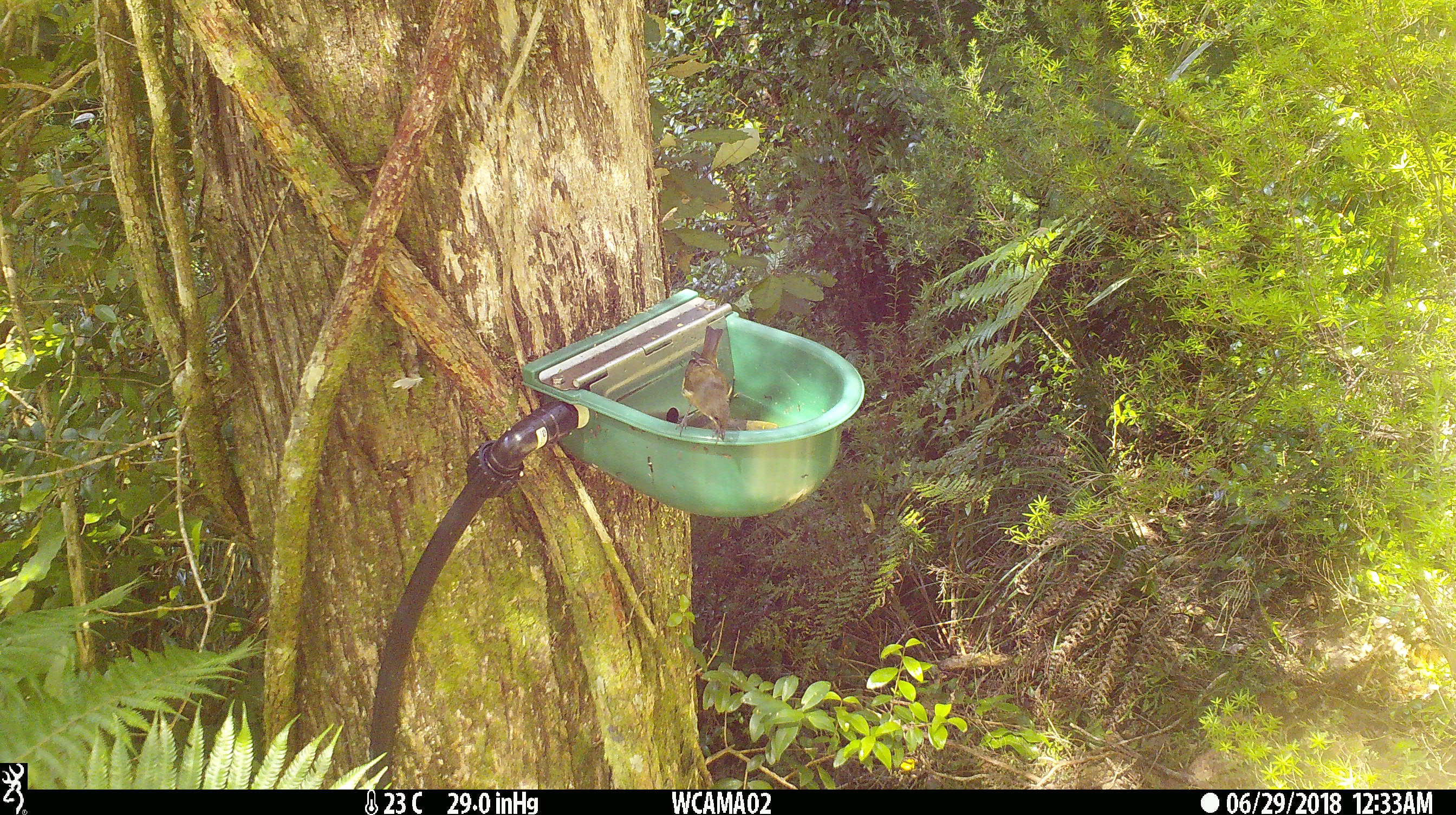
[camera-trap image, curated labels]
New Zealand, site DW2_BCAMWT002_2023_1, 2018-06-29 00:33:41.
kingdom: Animalia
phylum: Chordata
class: Aves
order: Passeriformes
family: Meliphagidae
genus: Anthornis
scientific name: Anthornis melanura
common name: new zealand bellbird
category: bellbird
Bellbird (new zealand bellbird) (Anthornis melanura).